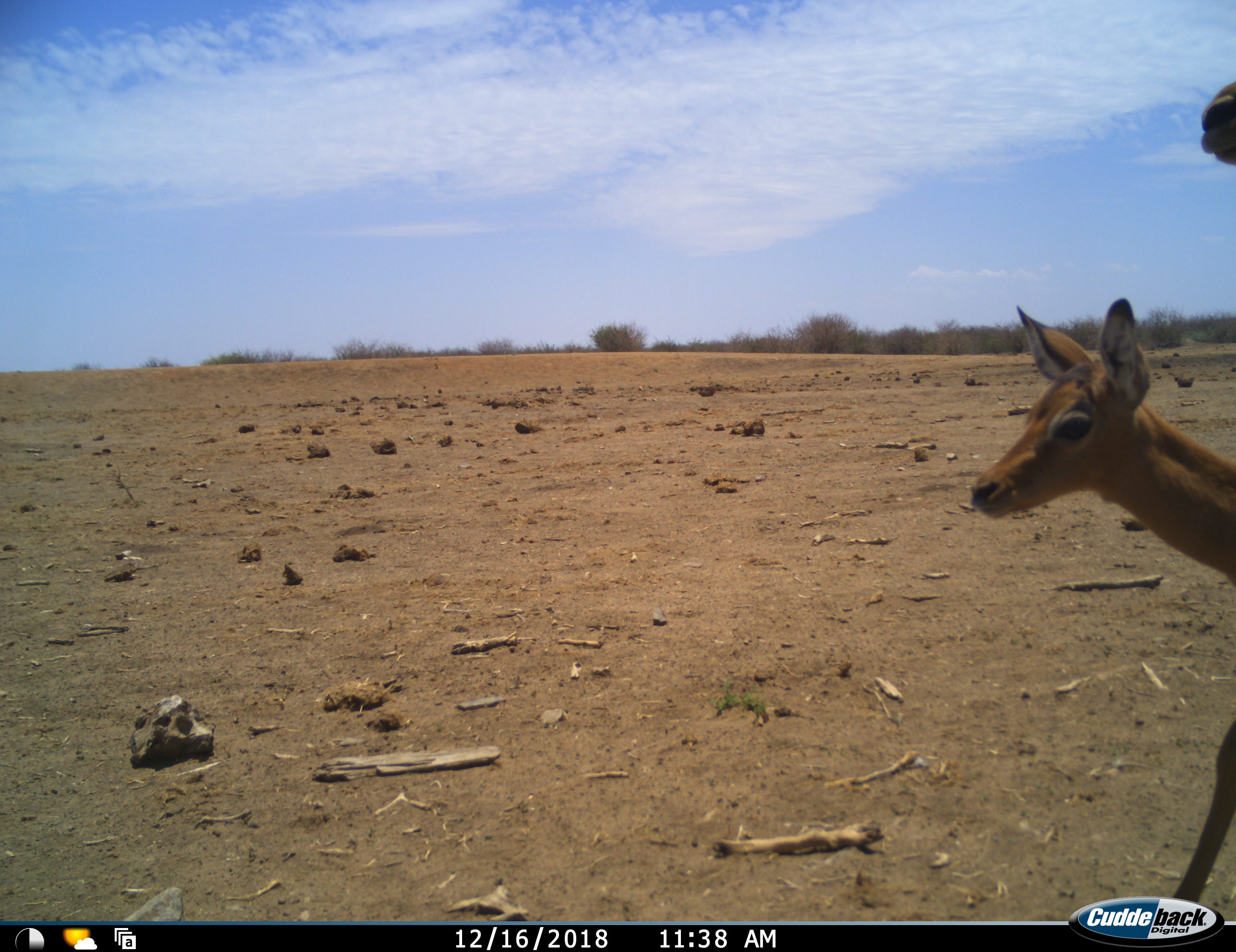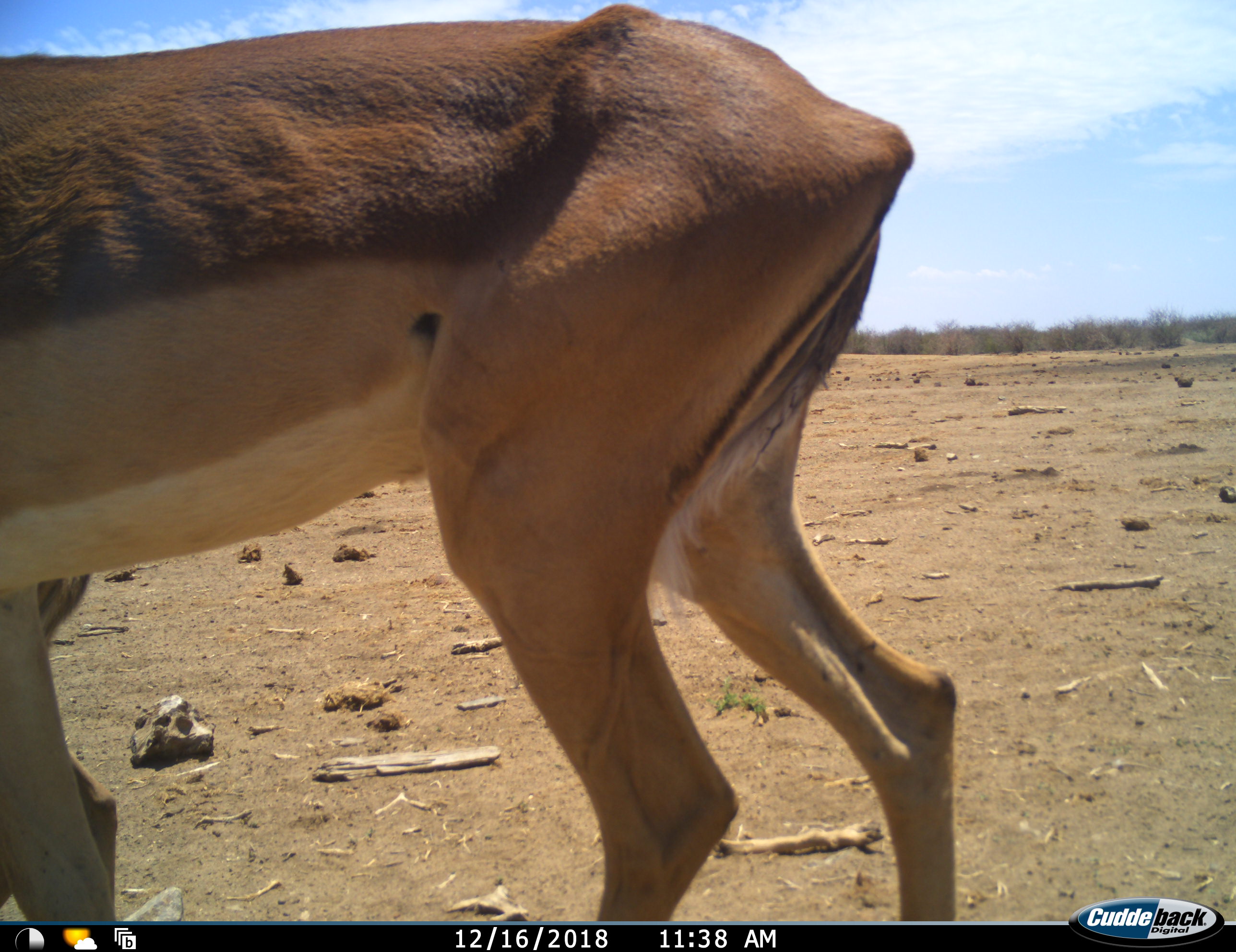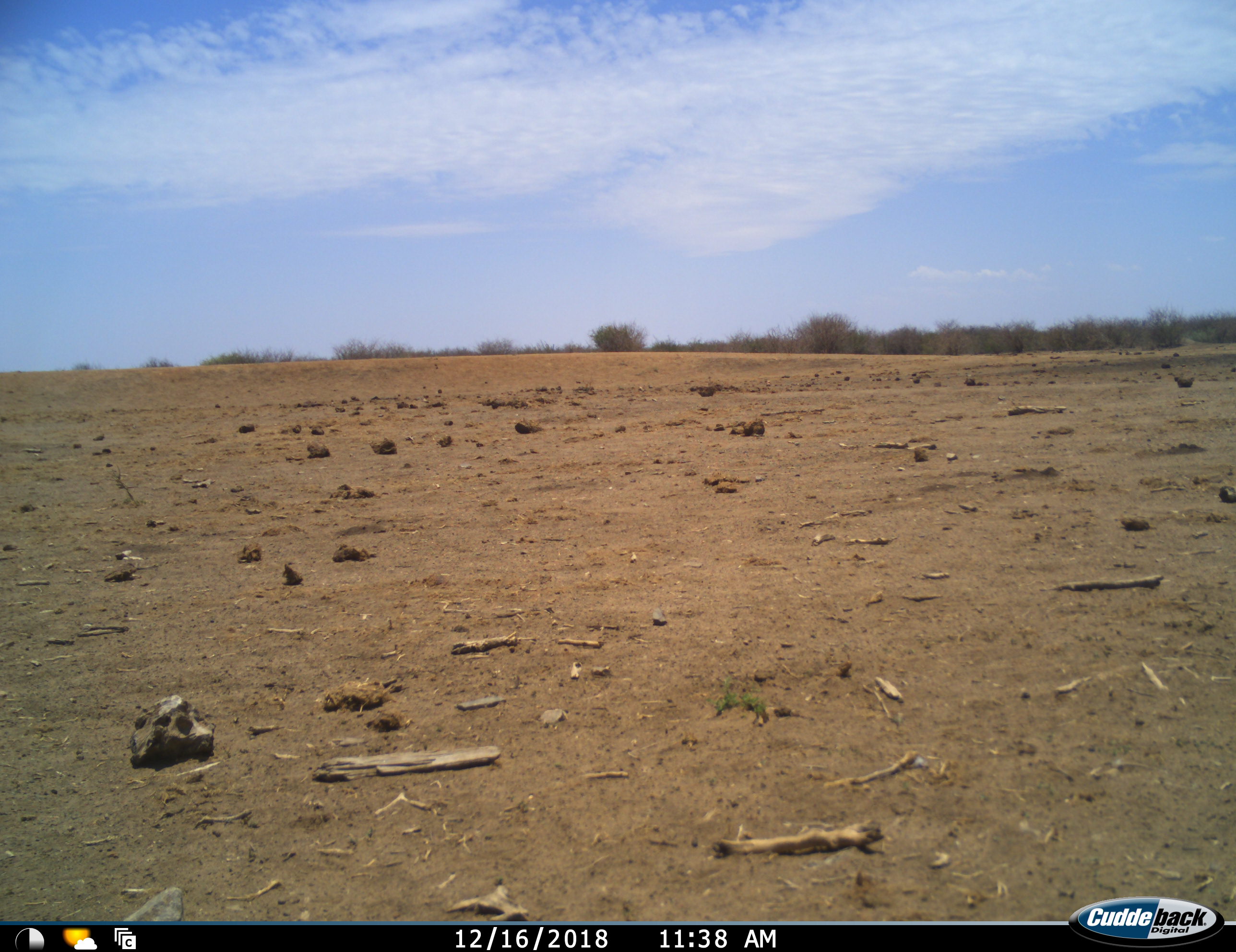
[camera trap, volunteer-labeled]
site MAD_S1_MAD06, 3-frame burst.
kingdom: Animalia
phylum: Chordata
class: Mammalia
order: Artiodactyla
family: Bovidae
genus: Aepyceros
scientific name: Aepyceros melampus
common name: impala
Impala (Aepyceros melampus), count 2. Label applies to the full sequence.